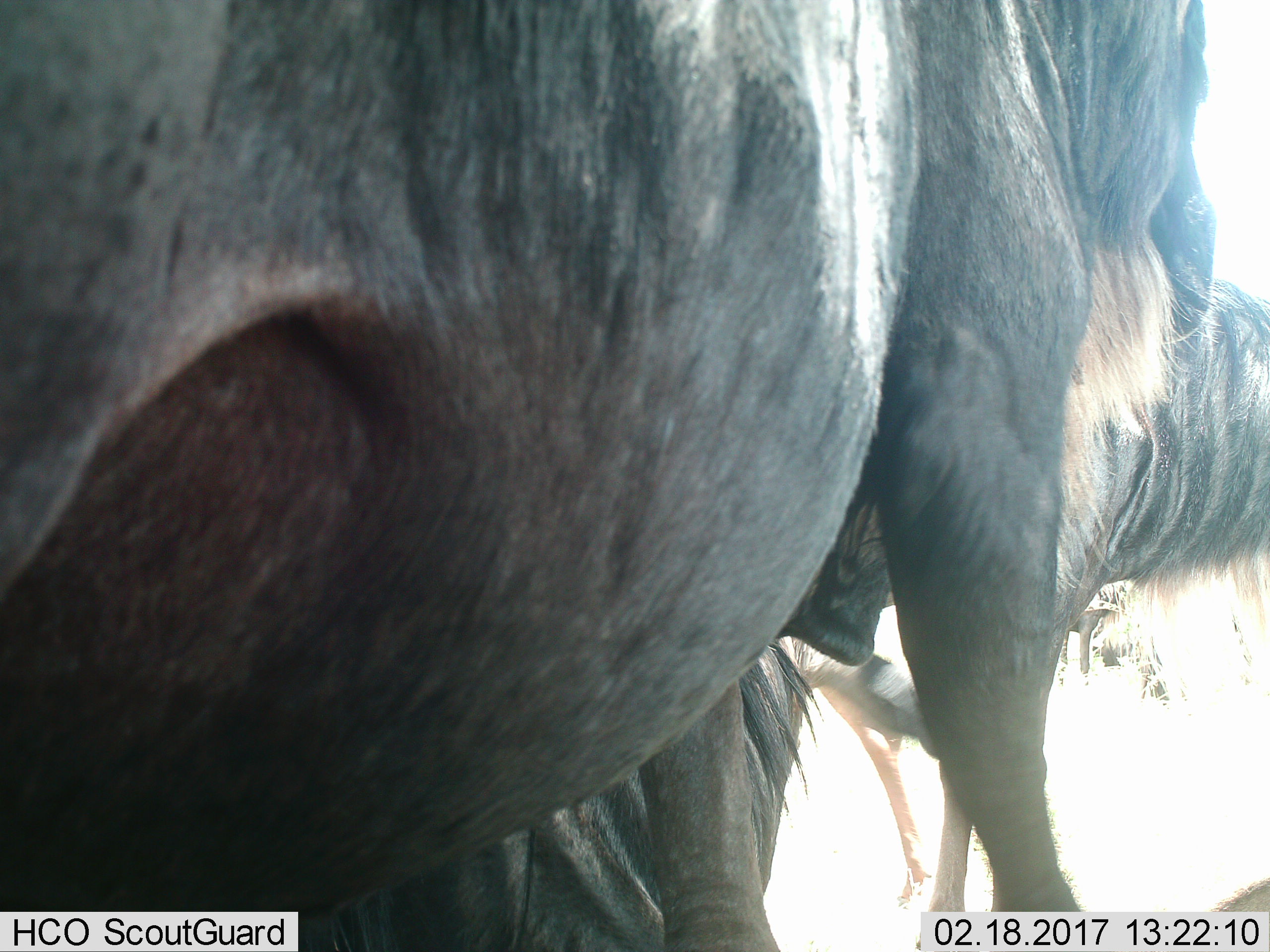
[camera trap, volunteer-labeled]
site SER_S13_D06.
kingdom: Animalia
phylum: Chordata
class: Mammalia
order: Artiodactyla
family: Bovidae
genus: Connochaetes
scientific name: Connochaetes taurinus taurinus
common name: blue wildebeest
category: wildebeestblue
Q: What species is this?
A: Wildebeestblue (blue wildebeest) (Connochaetes taurinus taurinus).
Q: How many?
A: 3.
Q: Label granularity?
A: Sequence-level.